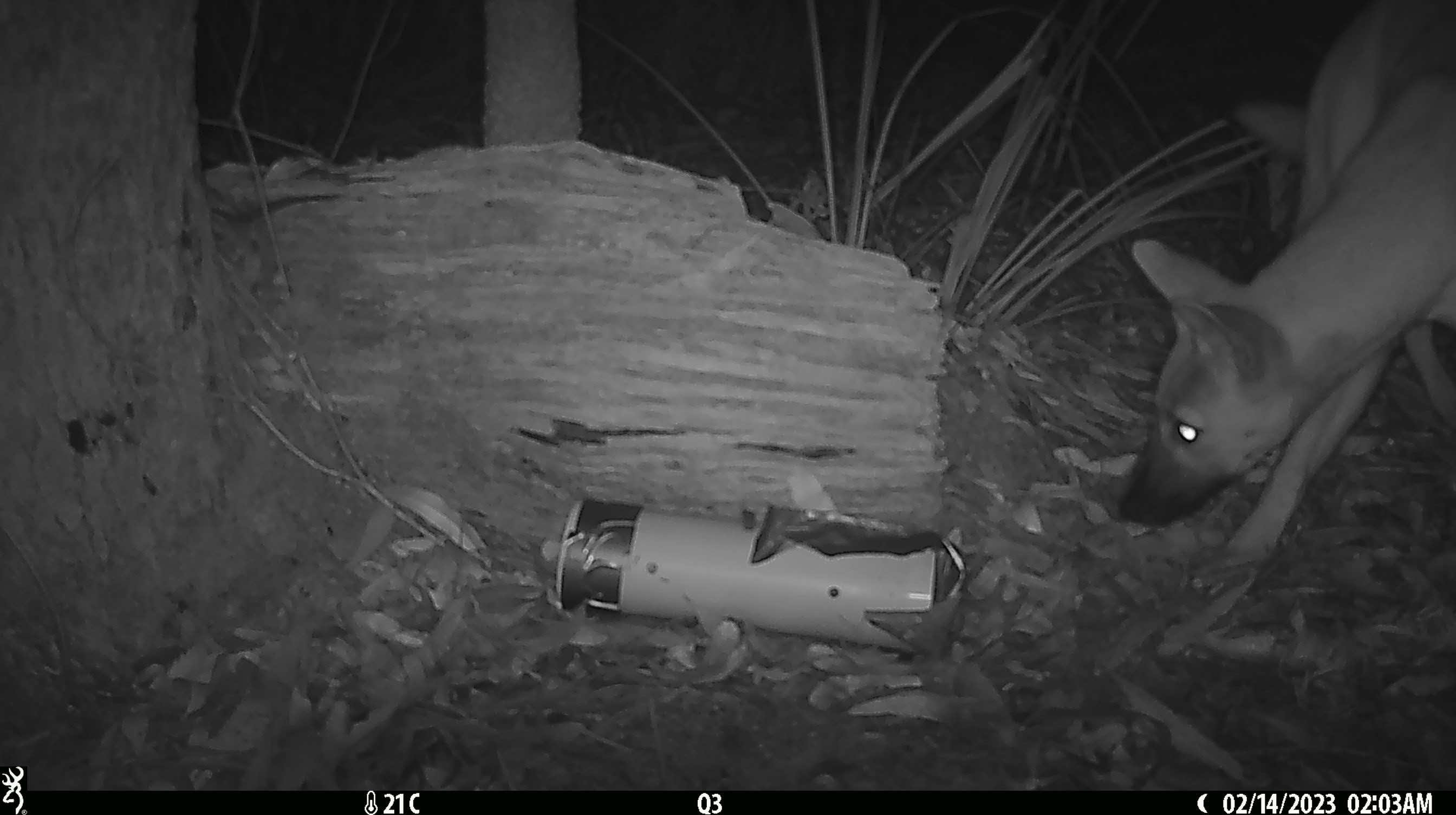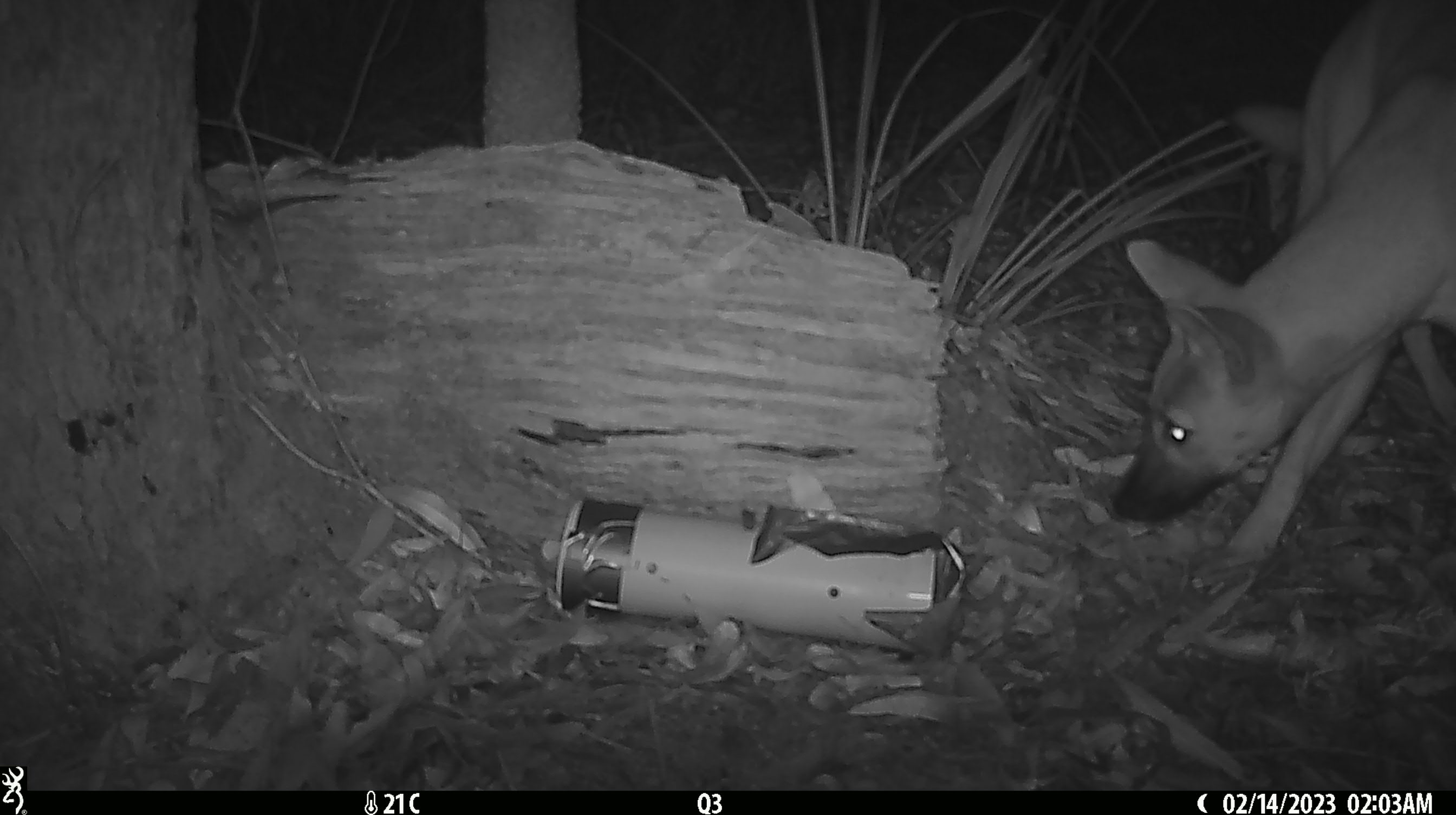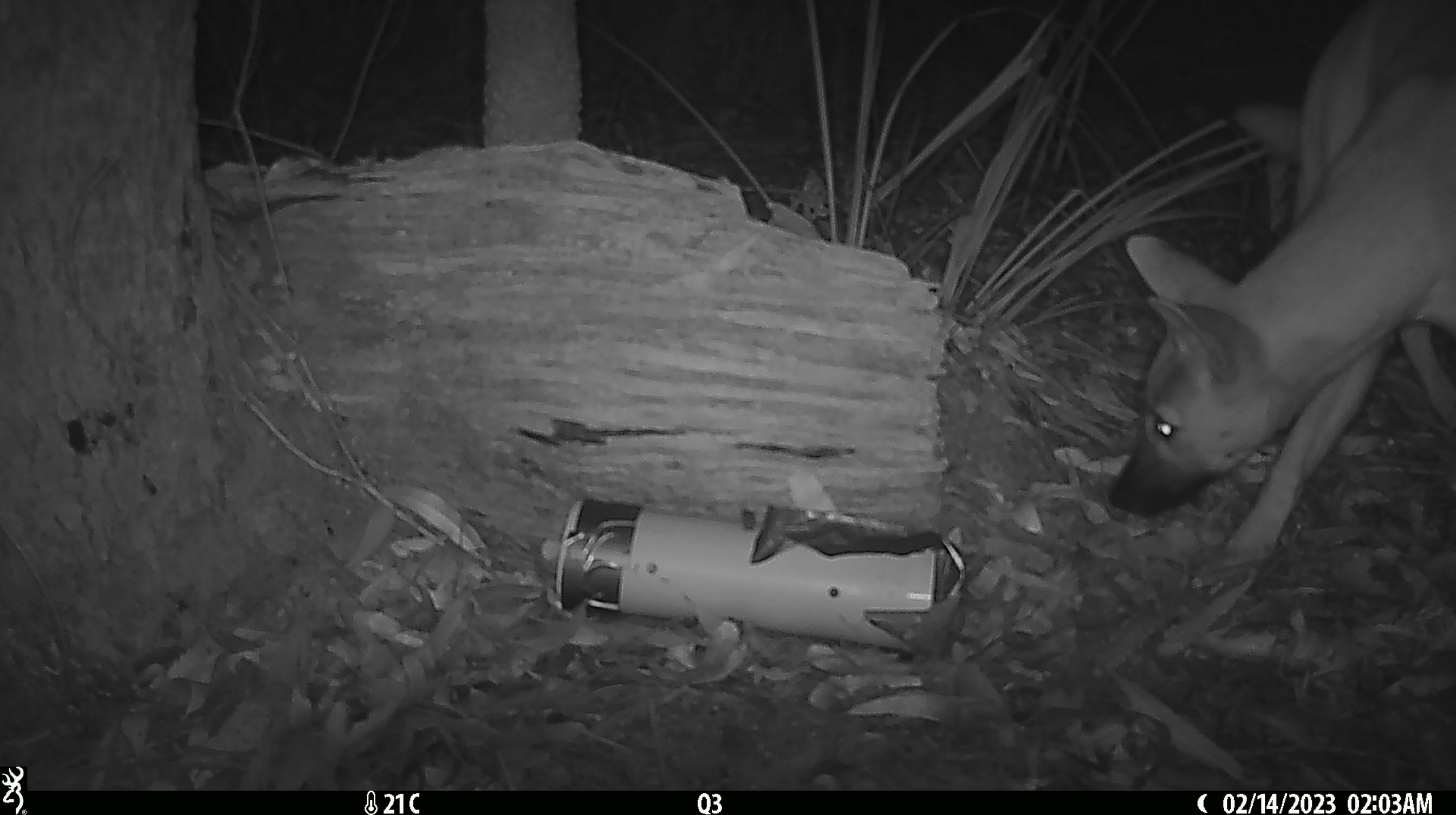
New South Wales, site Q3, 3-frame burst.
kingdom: Animalia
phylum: Chordata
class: Mammalia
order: Carnivora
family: Canidae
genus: Canis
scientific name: Canis familiaris dingo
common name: dingo